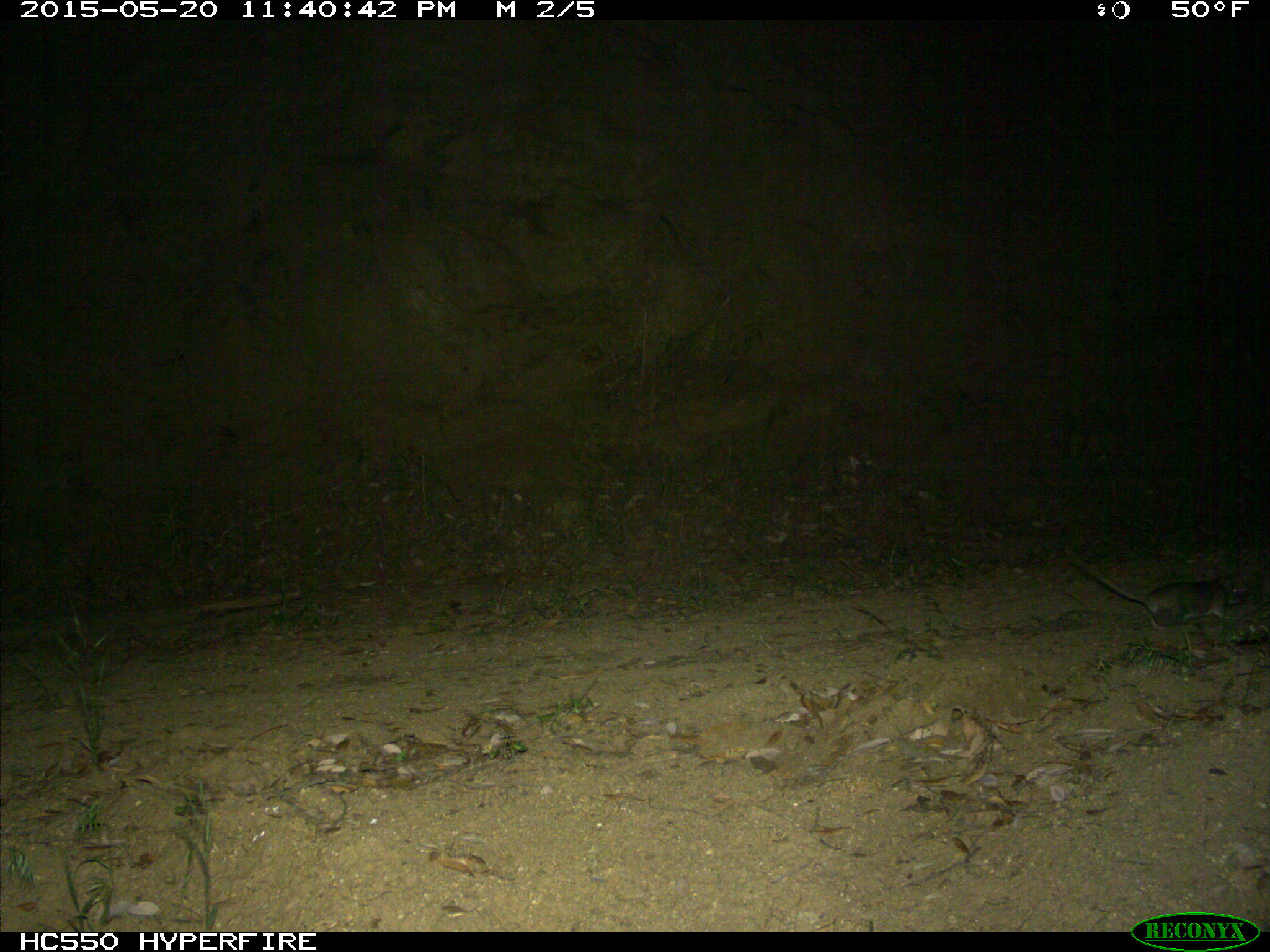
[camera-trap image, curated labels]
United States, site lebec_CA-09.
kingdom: Animalia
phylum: Chordata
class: Mammalia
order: Rodentia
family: Cricetidae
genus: Neotoma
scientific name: Neotoma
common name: pack rat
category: unidentified pack rat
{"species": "unidentified pack rat (pack rat) (Neotoma)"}